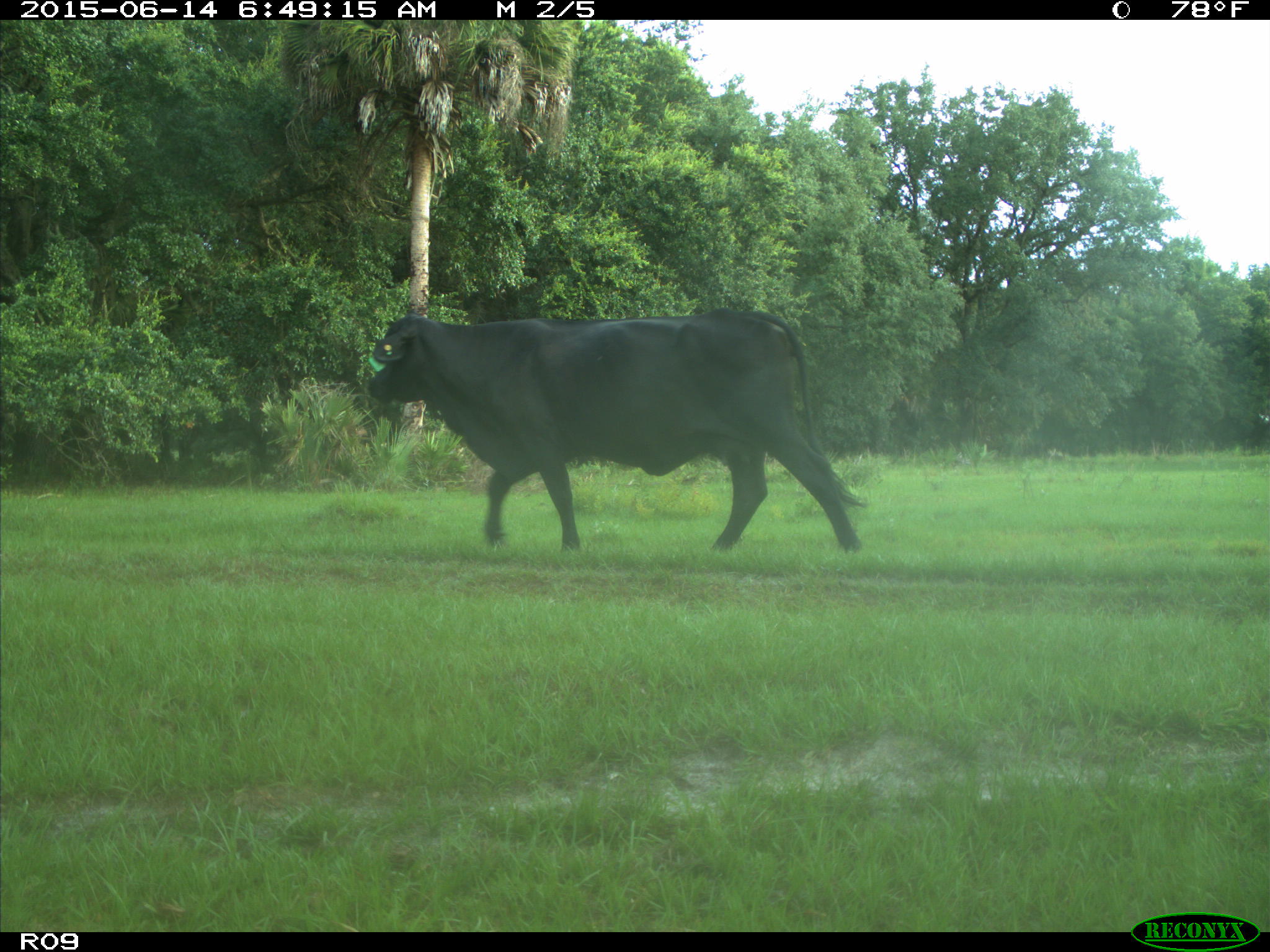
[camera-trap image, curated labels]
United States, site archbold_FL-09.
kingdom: Animalia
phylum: Chordata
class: Mammalia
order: Artiodactyla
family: Bovidae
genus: Bos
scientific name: Bos taurus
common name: domestic cow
Bos taurus (domestic cow).